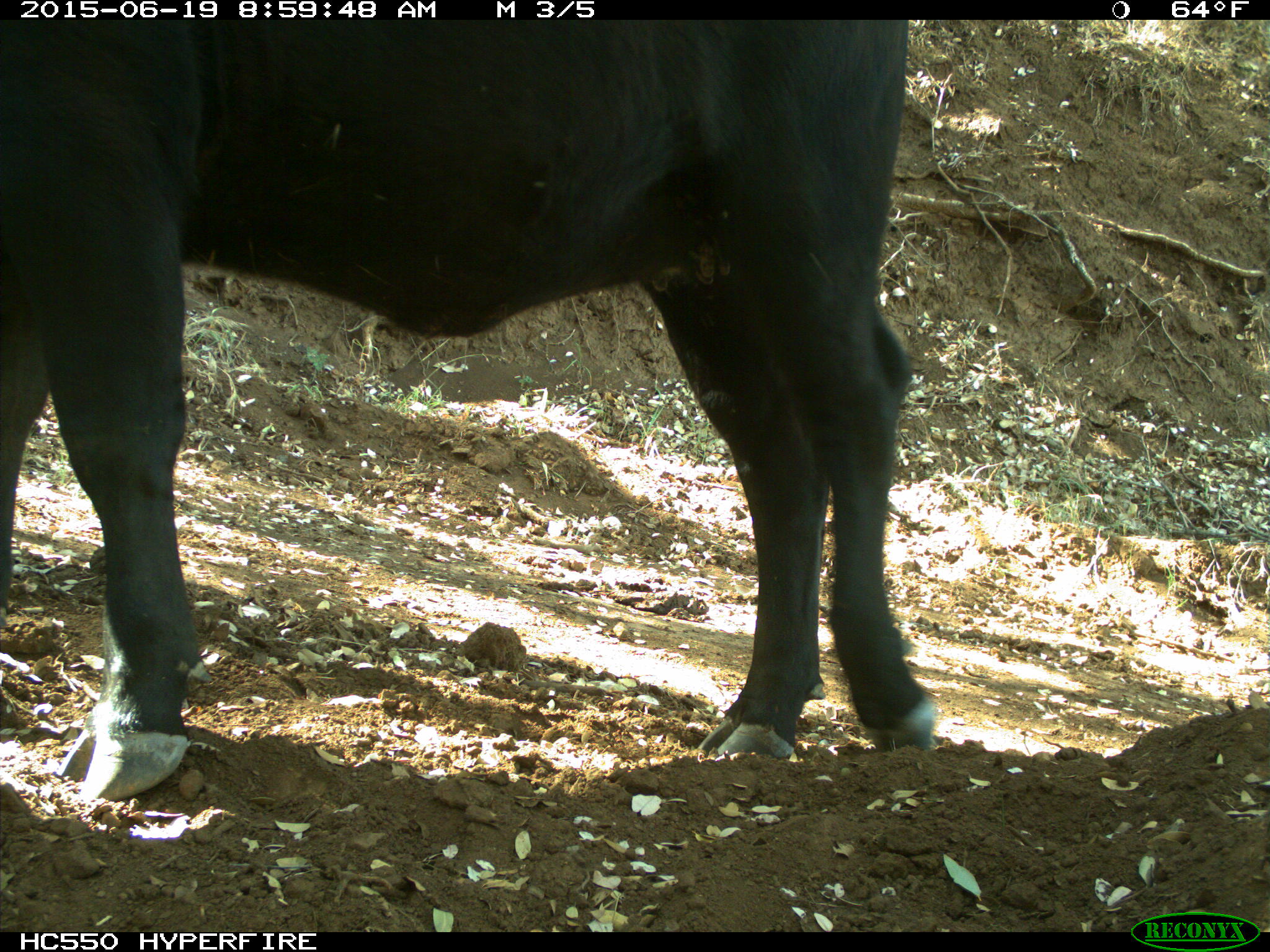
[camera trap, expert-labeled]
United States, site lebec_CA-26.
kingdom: Animalia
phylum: Chordata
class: Mammalia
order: Artiodactyla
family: Bovidae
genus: Bos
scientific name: Bos taurus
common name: domestic cow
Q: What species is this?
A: Bos taurus (domestic cow).